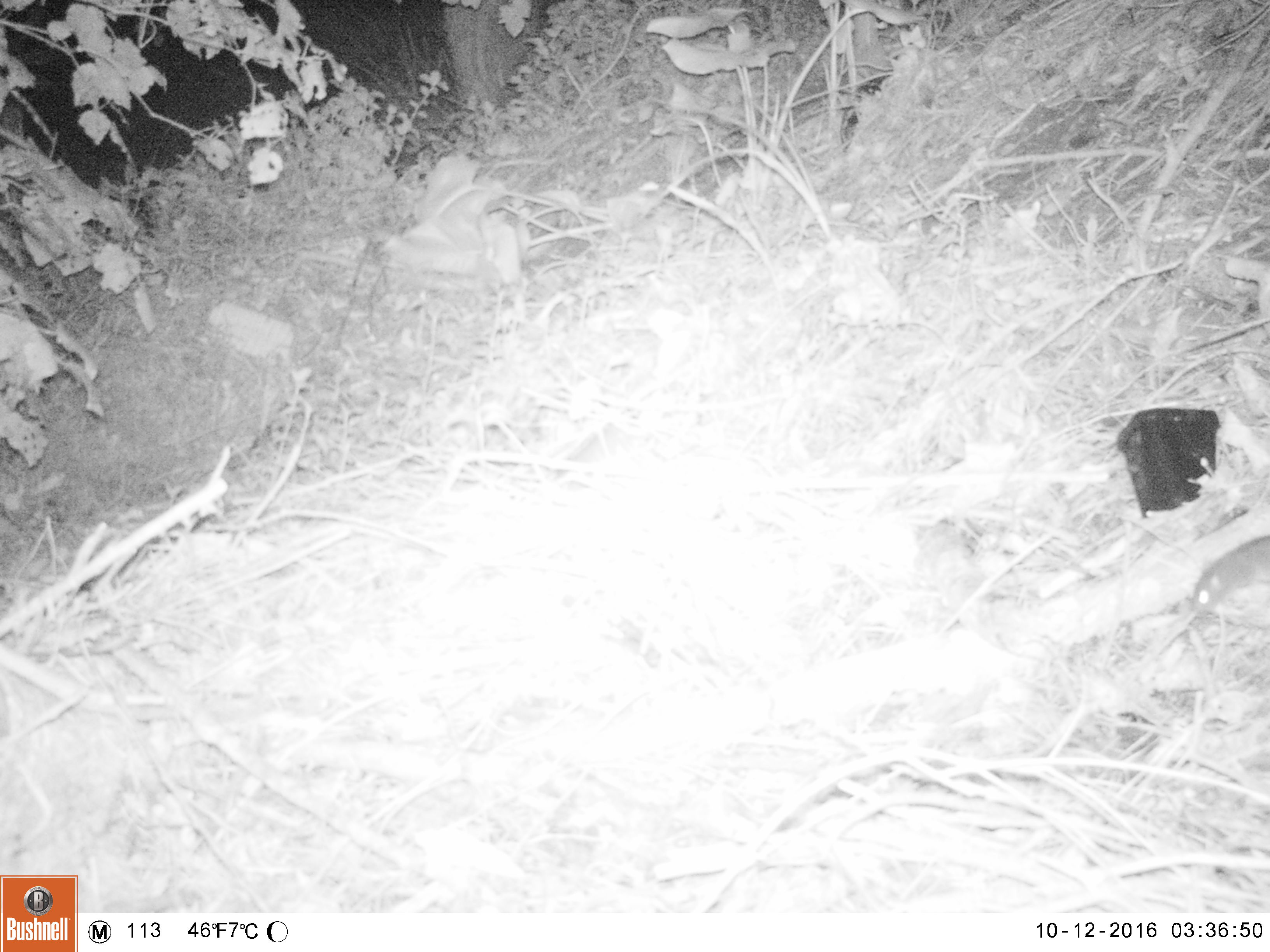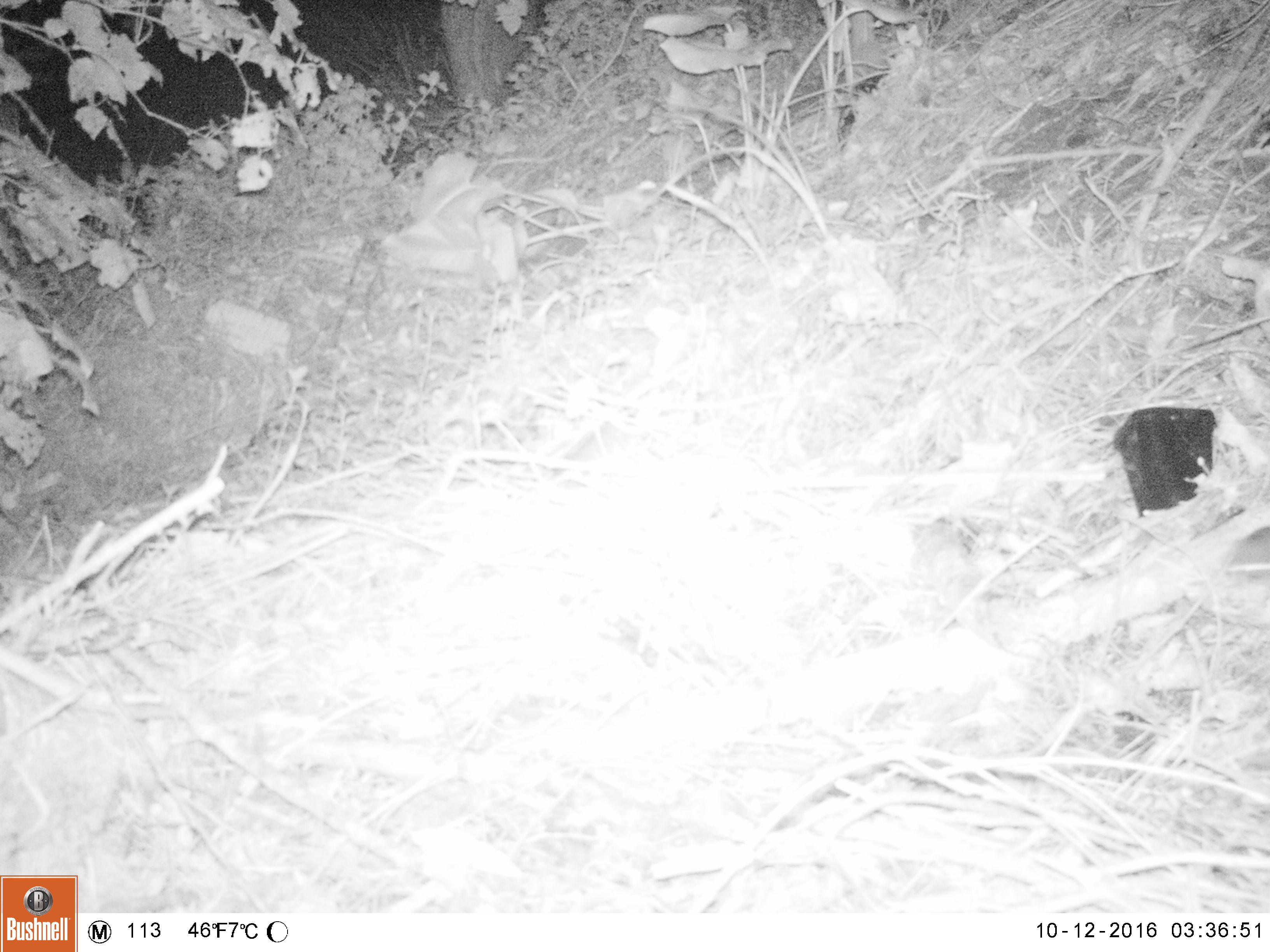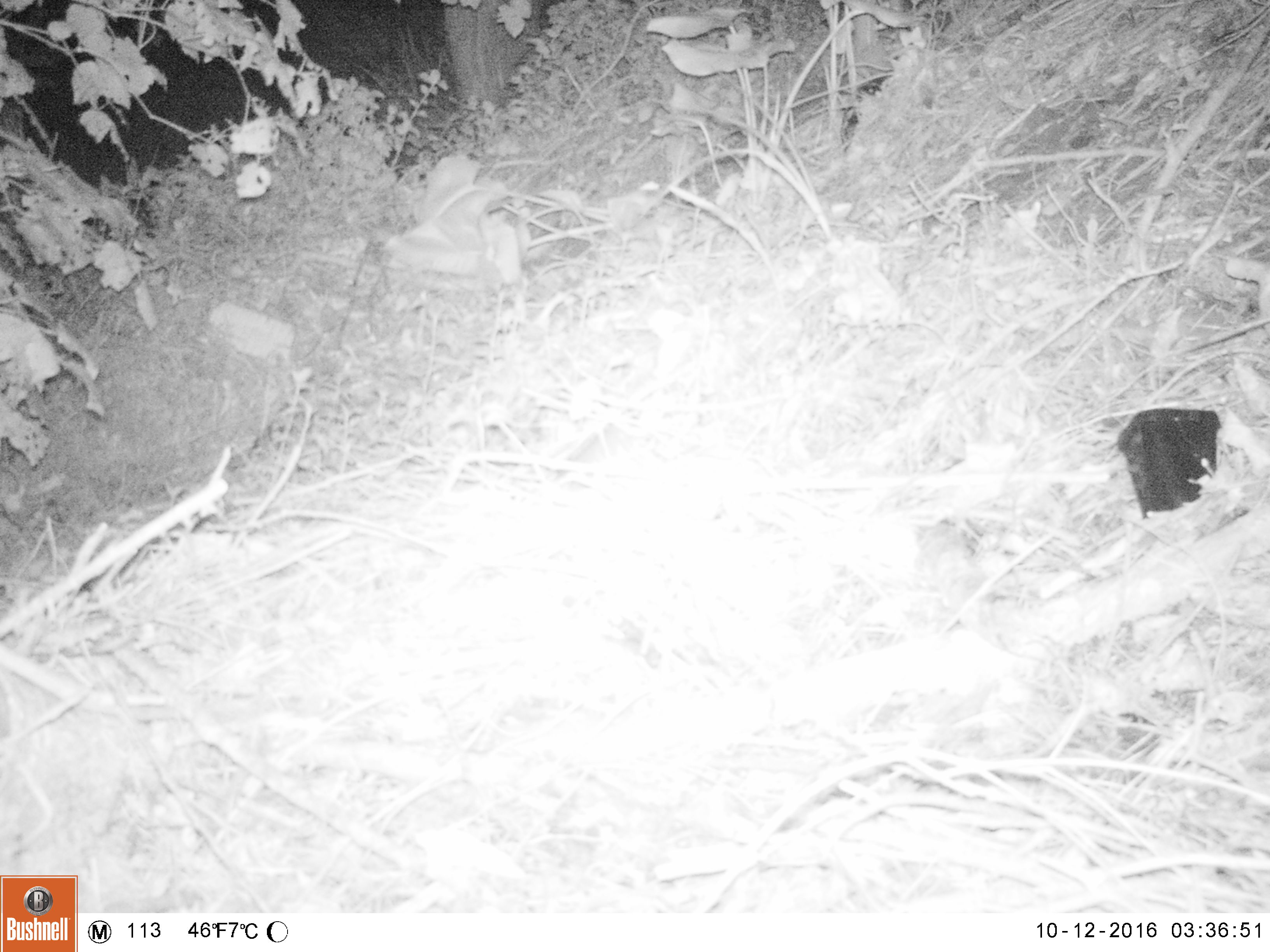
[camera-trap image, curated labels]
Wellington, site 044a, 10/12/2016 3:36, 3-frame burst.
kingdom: Animalia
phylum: Chordata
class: Mammalia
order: Rodentia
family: Muridae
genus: Rattus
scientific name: Rattus norvegicus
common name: norway rat